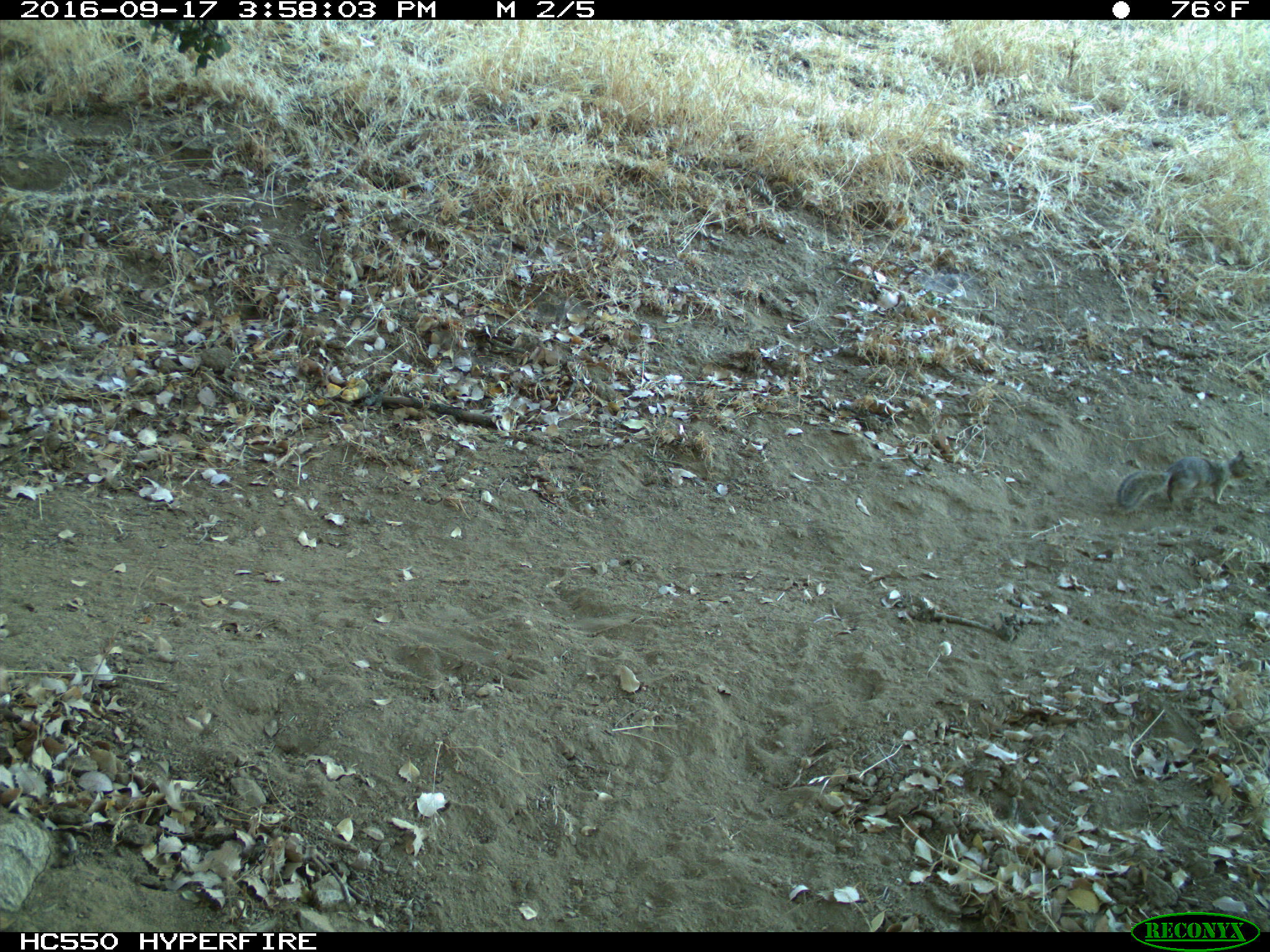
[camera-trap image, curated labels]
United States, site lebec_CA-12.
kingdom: Animalia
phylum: Chordata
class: Mammalia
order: Rodentia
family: Sciuridae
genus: Otospermophilus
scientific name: Otospermophilus beecheyi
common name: california ground squirrel